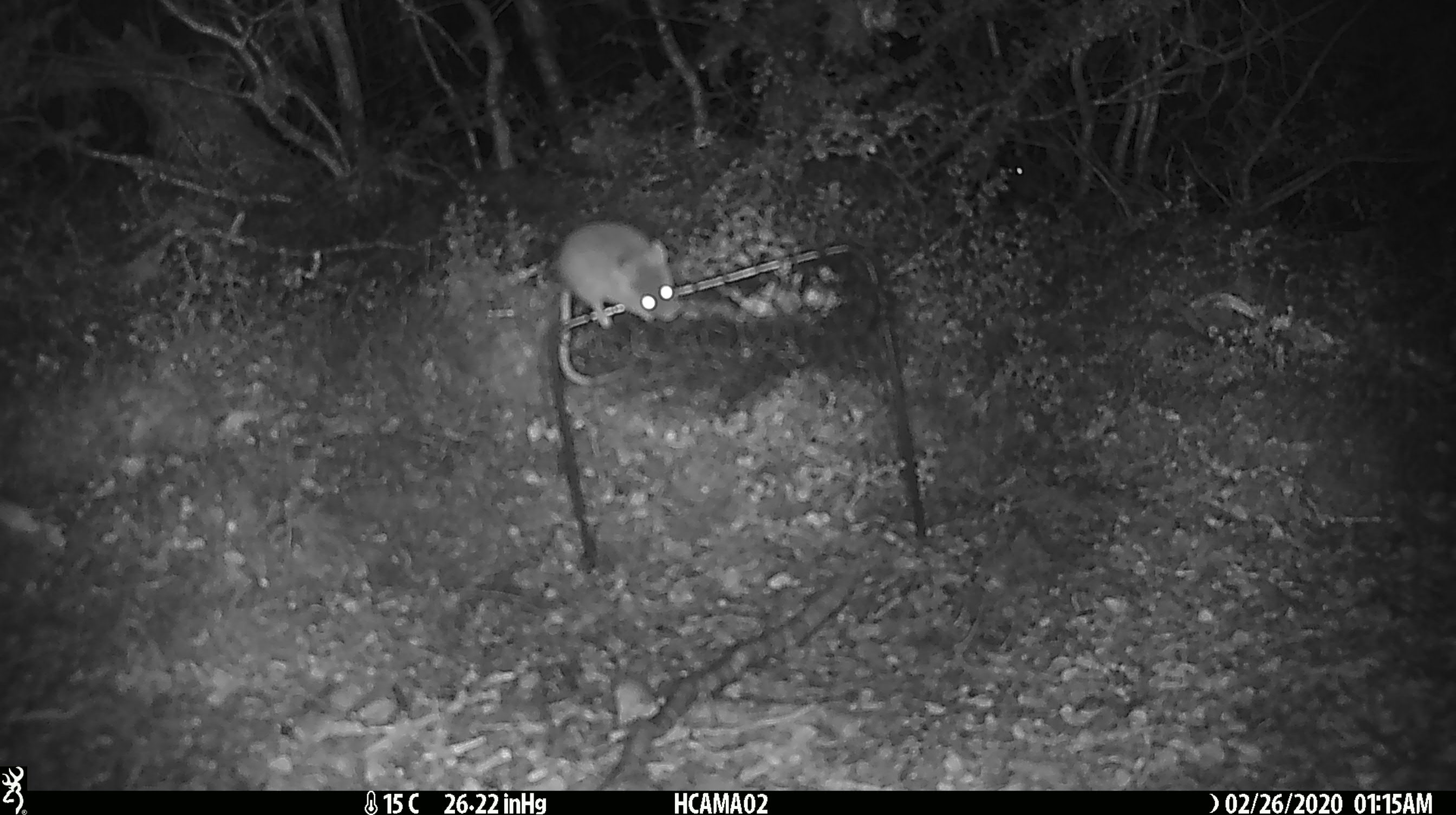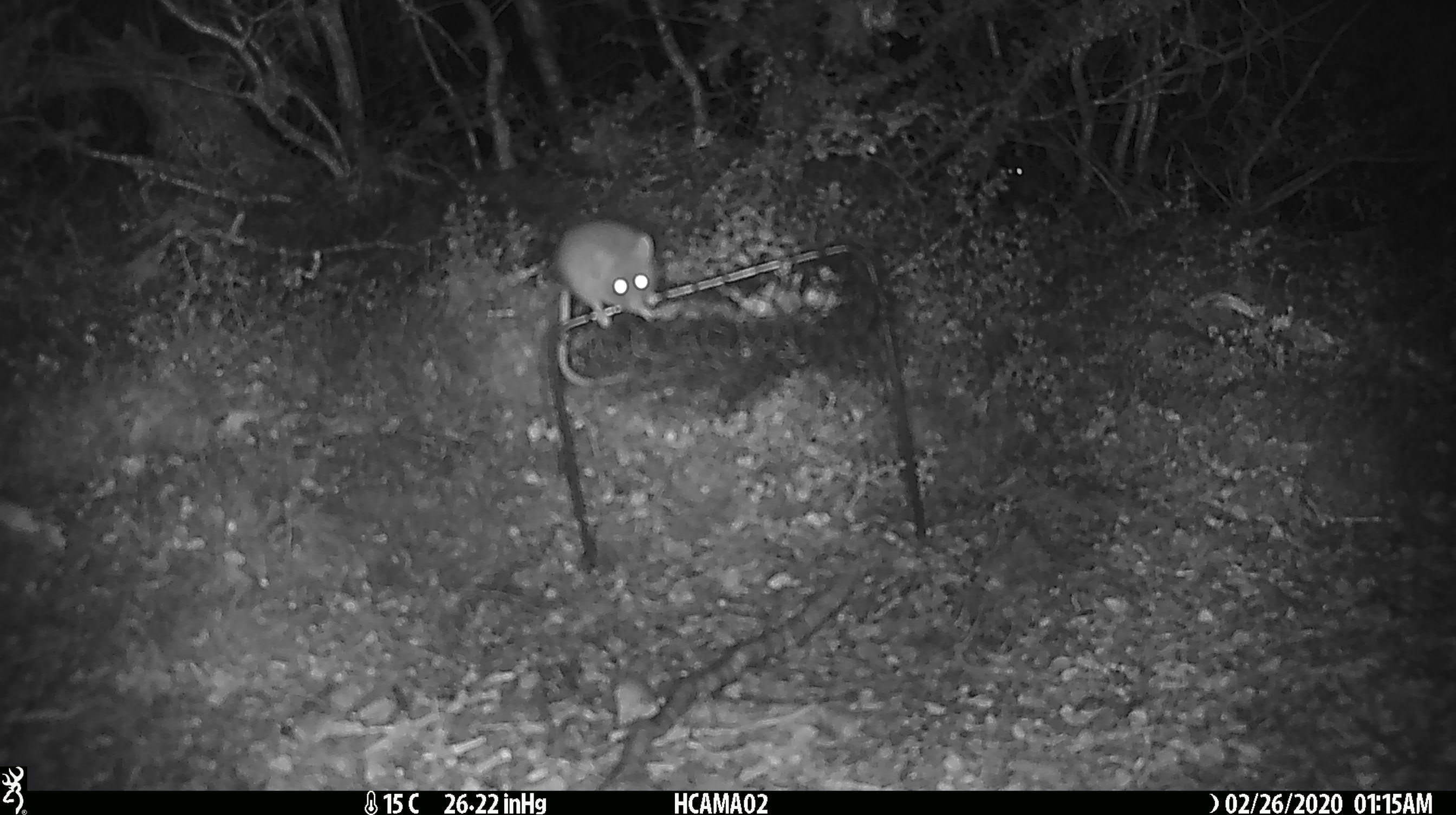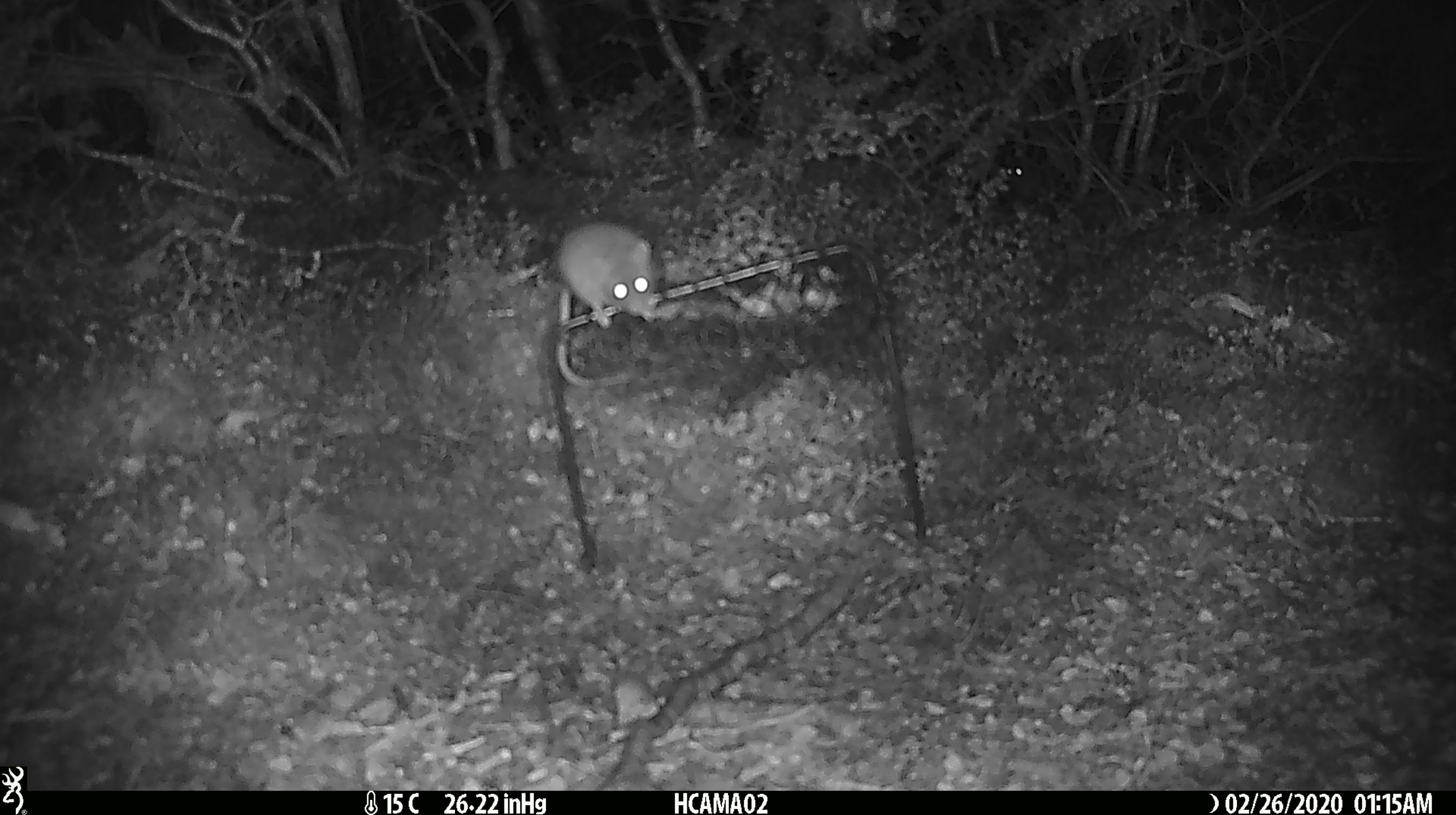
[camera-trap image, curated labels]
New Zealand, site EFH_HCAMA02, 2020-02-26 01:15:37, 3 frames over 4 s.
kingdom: Animalia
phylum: Chordata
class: Mammalia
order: Rodentia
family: Muridae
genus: Mus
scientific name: Mus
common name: mouse